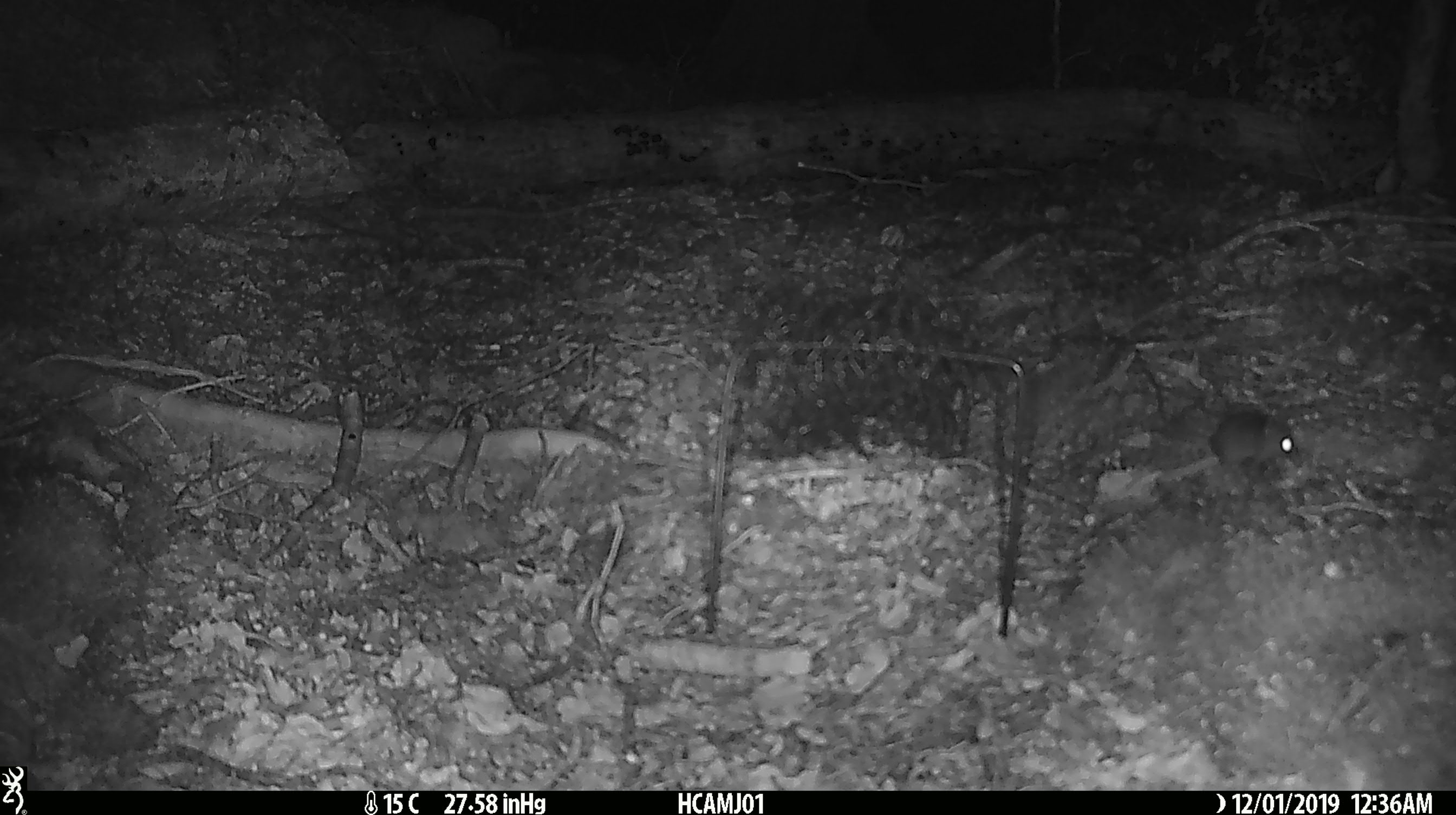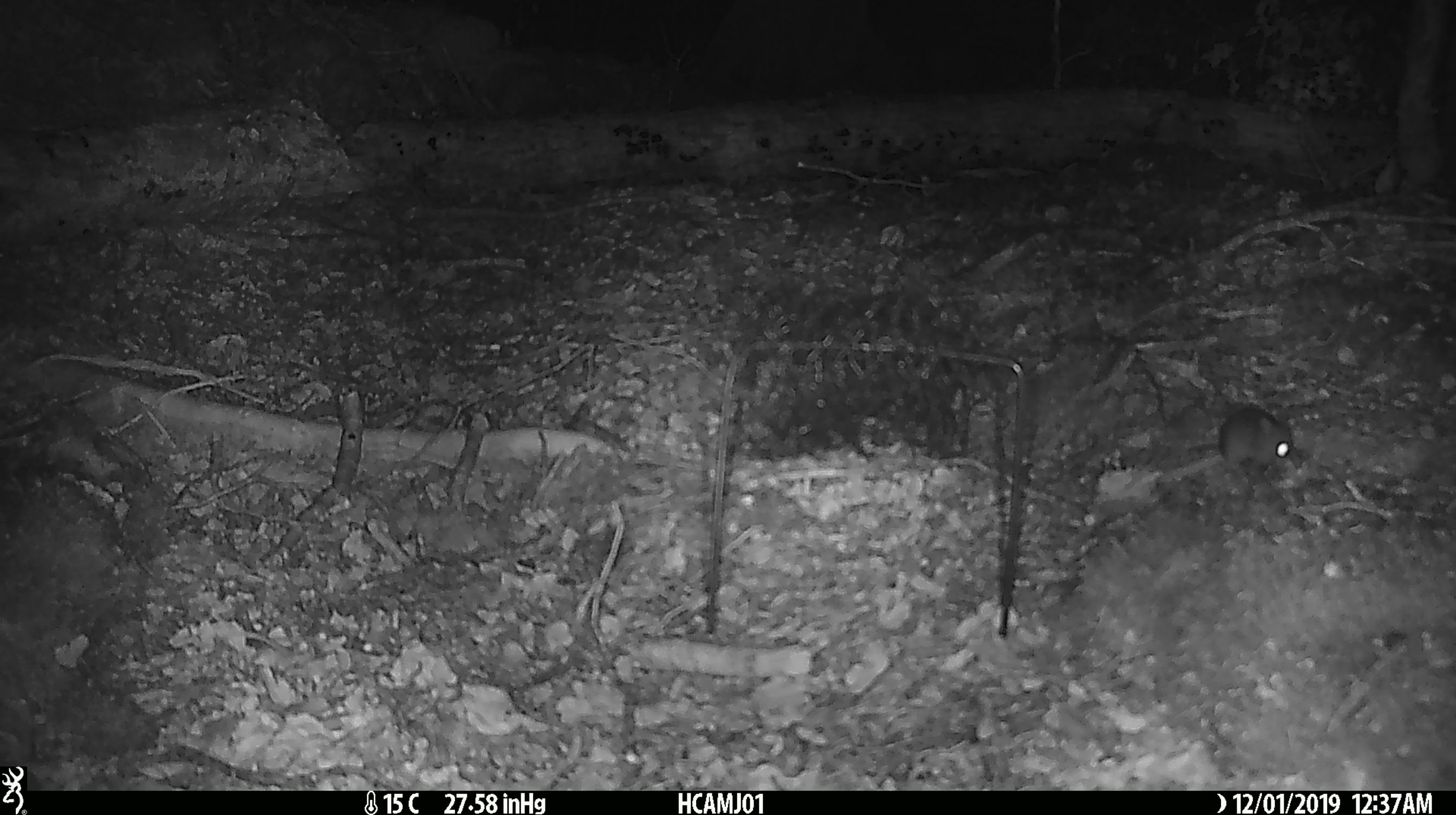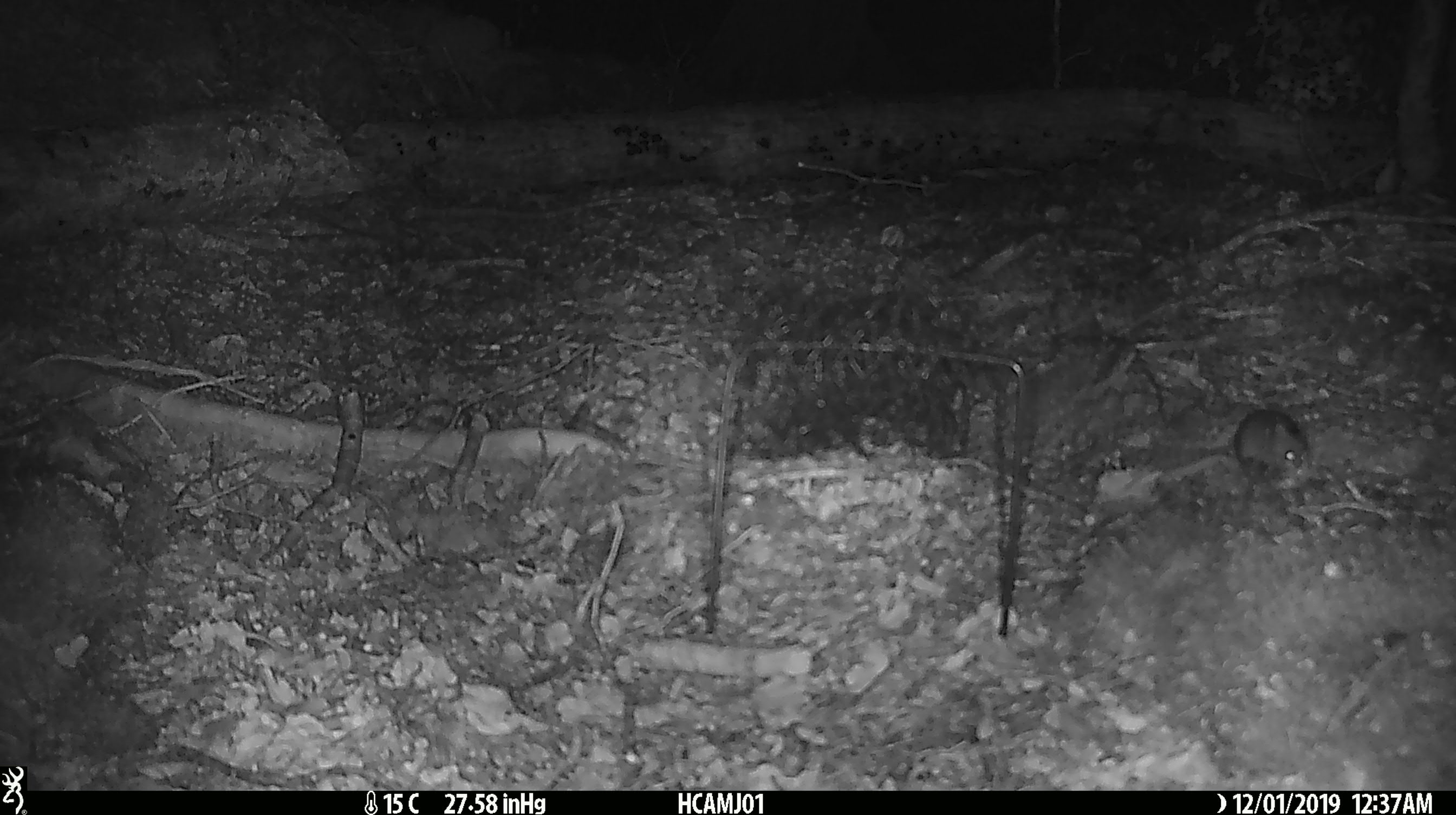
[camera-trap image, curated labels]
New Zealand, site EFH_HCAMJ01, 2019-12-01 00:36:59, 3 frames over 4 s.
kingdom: Animalia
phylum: Chordata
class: Mammalia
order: Rodentia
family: Muridae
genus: Mus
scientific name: Mus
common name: mouse